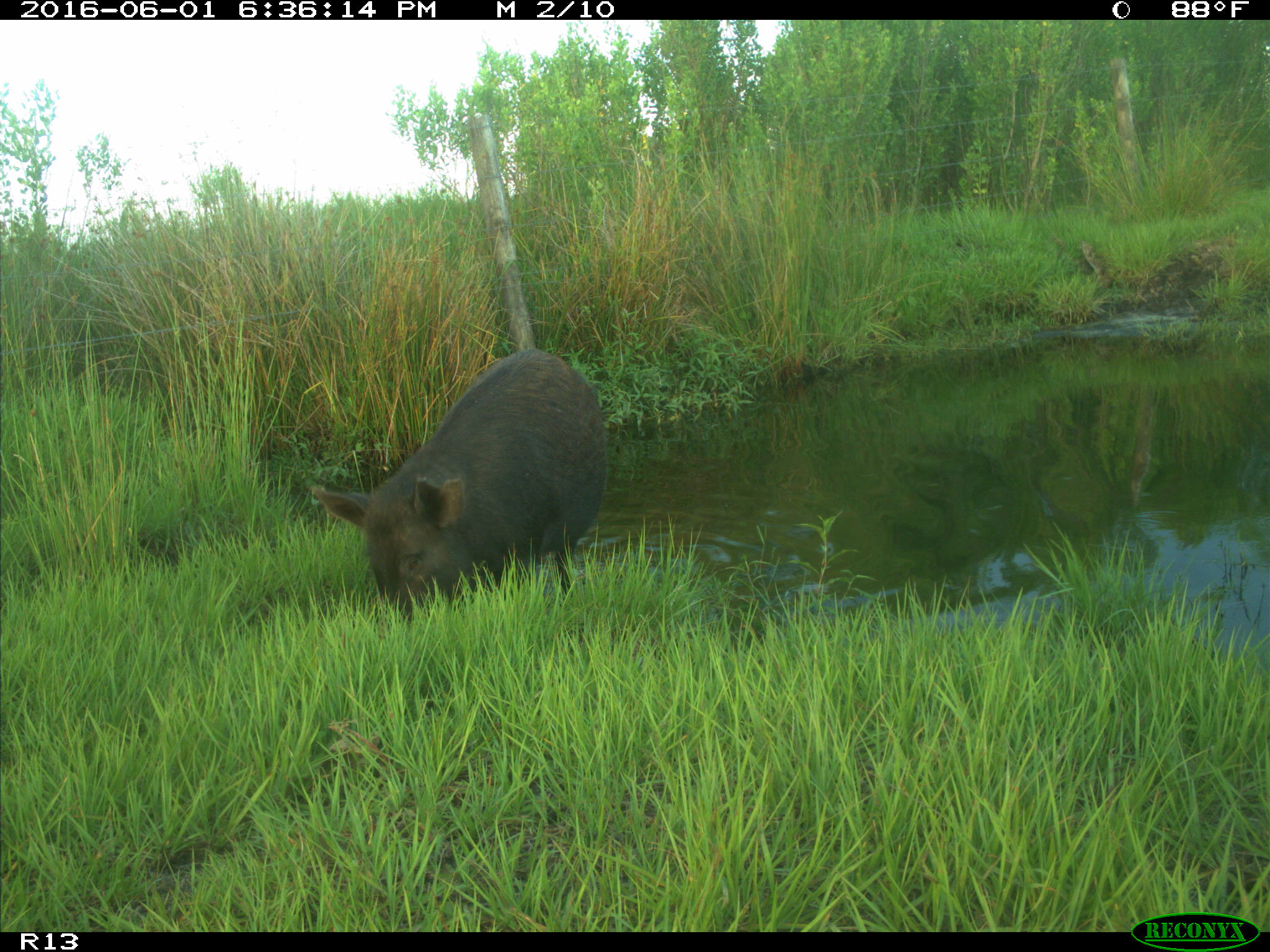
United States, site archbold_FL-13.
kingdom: Animalia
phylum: Chordata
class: Mammalia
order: Artiodactyla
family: Suidae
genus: Sus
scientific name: Sus scrofa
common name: wild boar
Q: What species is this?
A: Sus scrofa (wild boar).